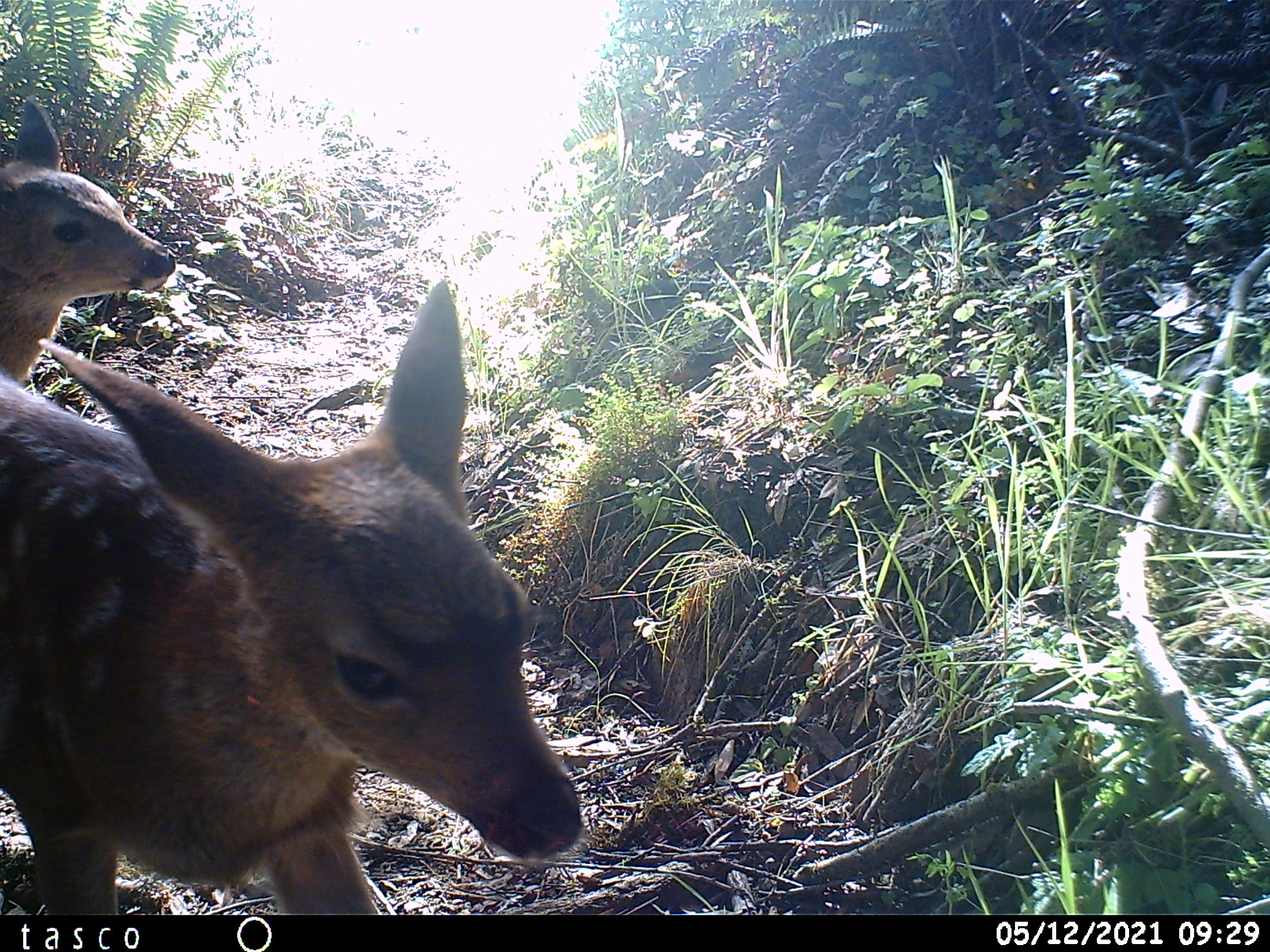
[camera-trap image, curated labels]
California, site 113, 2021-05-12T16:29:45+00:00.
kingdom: Animalia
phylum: Chordata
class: Mammalia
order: Artiodactyla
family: Cervidae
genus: Odocoileus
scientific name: Odocoileus hemionus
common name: mule deer